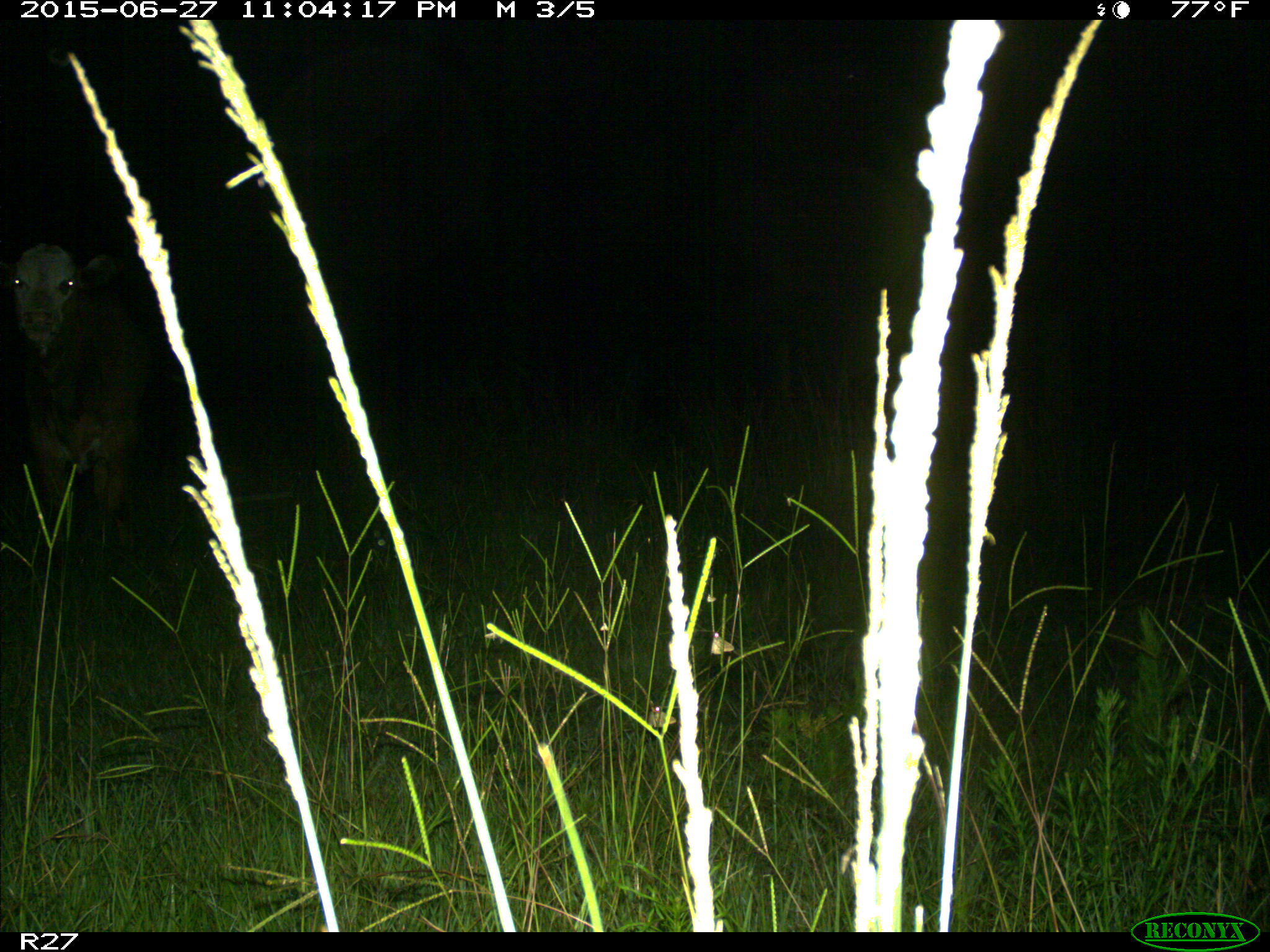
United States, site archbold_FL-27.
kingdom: Animalia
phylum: Chordata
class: Mammalia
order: Artiodactyla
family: Bovidae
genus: Bos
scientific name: Bos taurus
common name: domestic cow